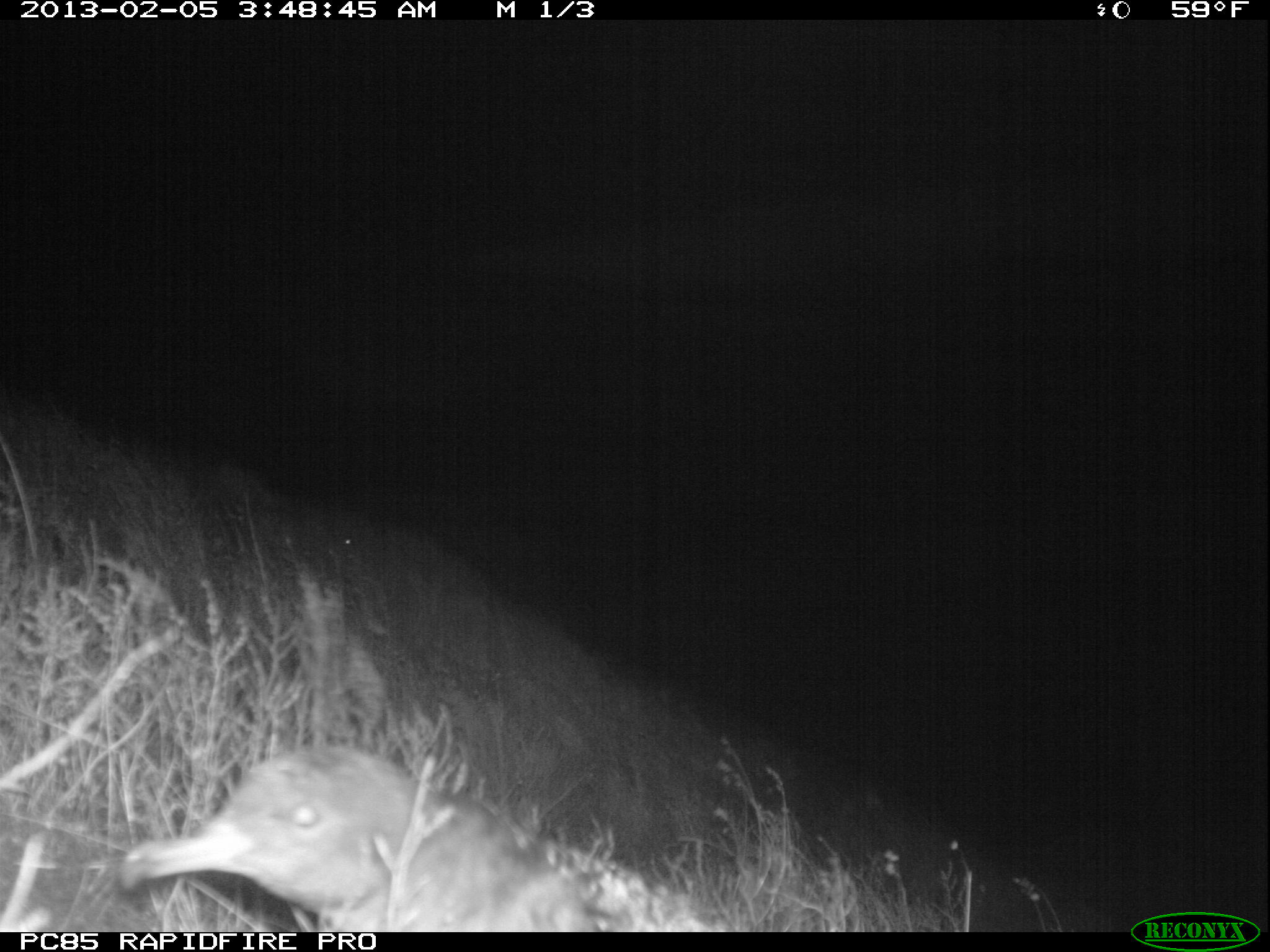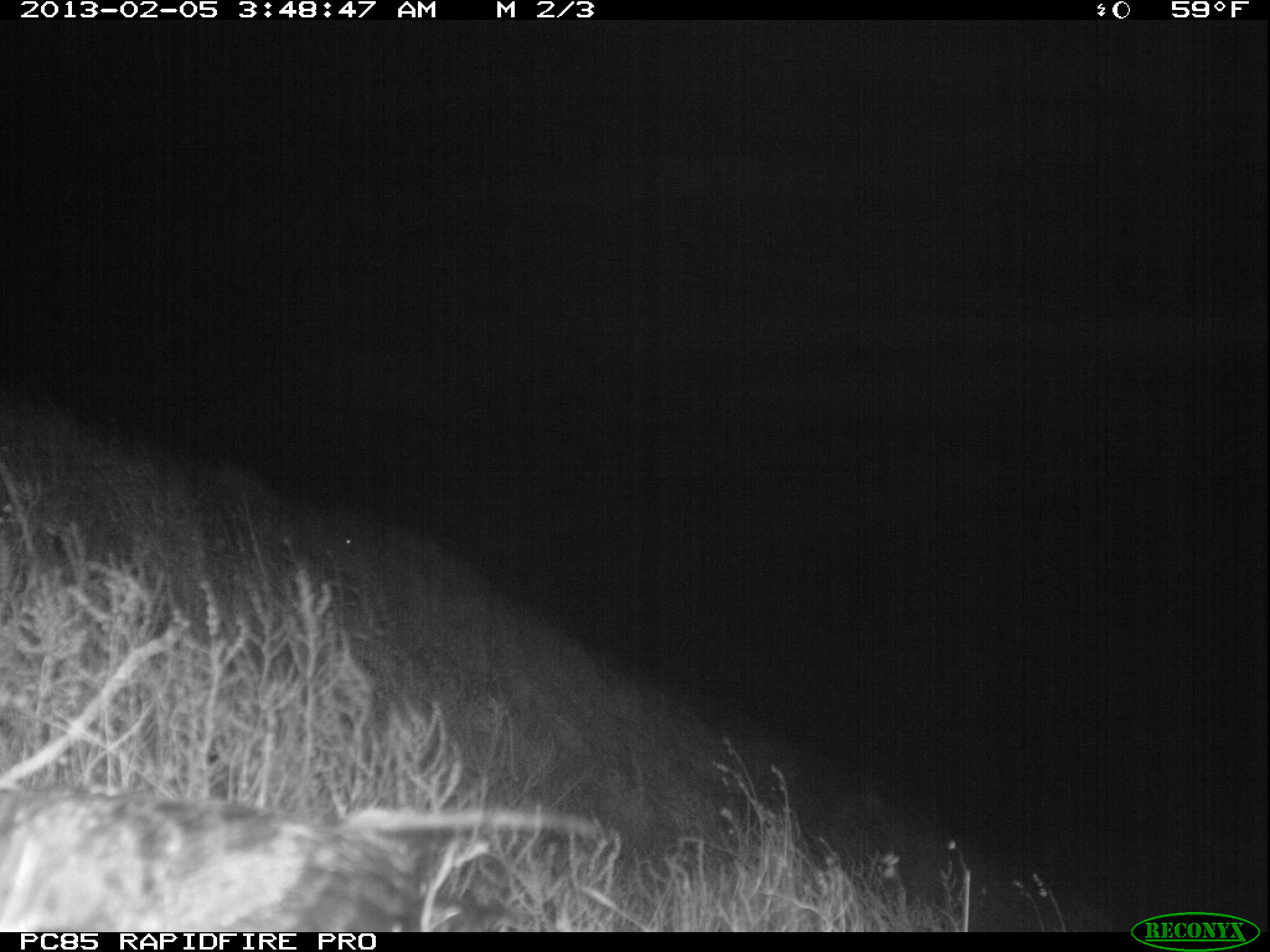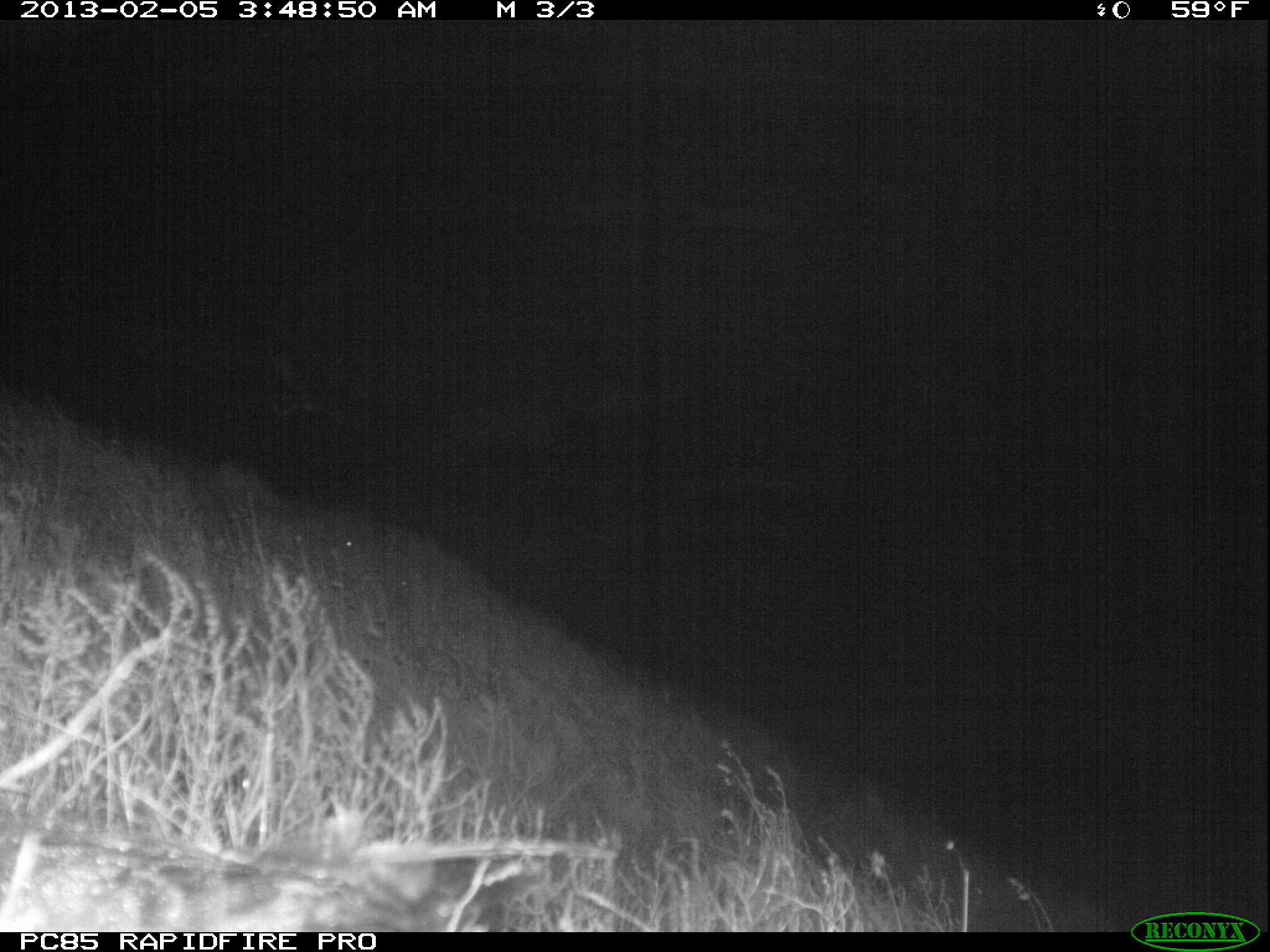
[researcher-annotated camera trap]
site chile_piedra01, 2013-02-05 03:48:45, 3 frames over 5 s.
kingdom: Animalia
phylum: Chordata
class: Aves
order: Procellariiformes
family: Procellariidae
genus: Calonectris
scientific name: Calonectris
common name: shearwater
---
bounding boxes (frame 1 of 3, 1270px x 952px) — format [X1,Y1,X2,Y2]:
shearwater: [112,743,811,934]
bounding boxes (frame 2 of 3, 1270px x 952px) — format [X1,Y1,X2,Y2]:
shearwater: [2,785,608,930]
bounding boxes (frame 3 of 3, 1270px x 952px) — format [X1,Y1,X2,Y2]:
shearwater: [0,817,527,934]